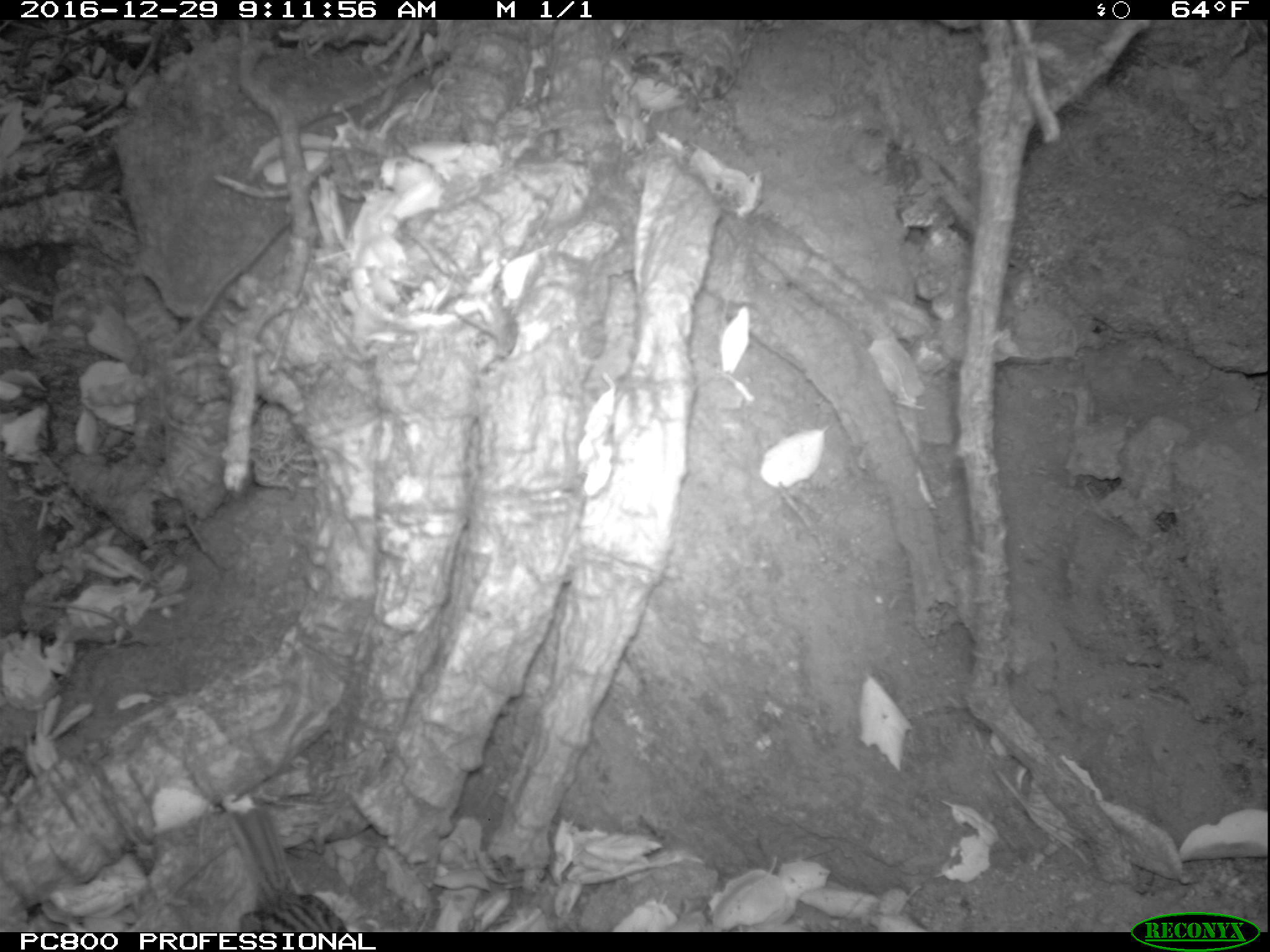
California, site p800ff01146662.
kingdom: Animalia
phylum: Chordata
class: Aves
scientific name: Aves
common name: bird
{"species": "bird (Aves)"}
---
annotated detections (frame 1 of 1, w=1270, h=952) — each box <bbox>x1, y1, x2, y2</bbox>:
bird: <bbox>229, 808, 349, 930</bbox>